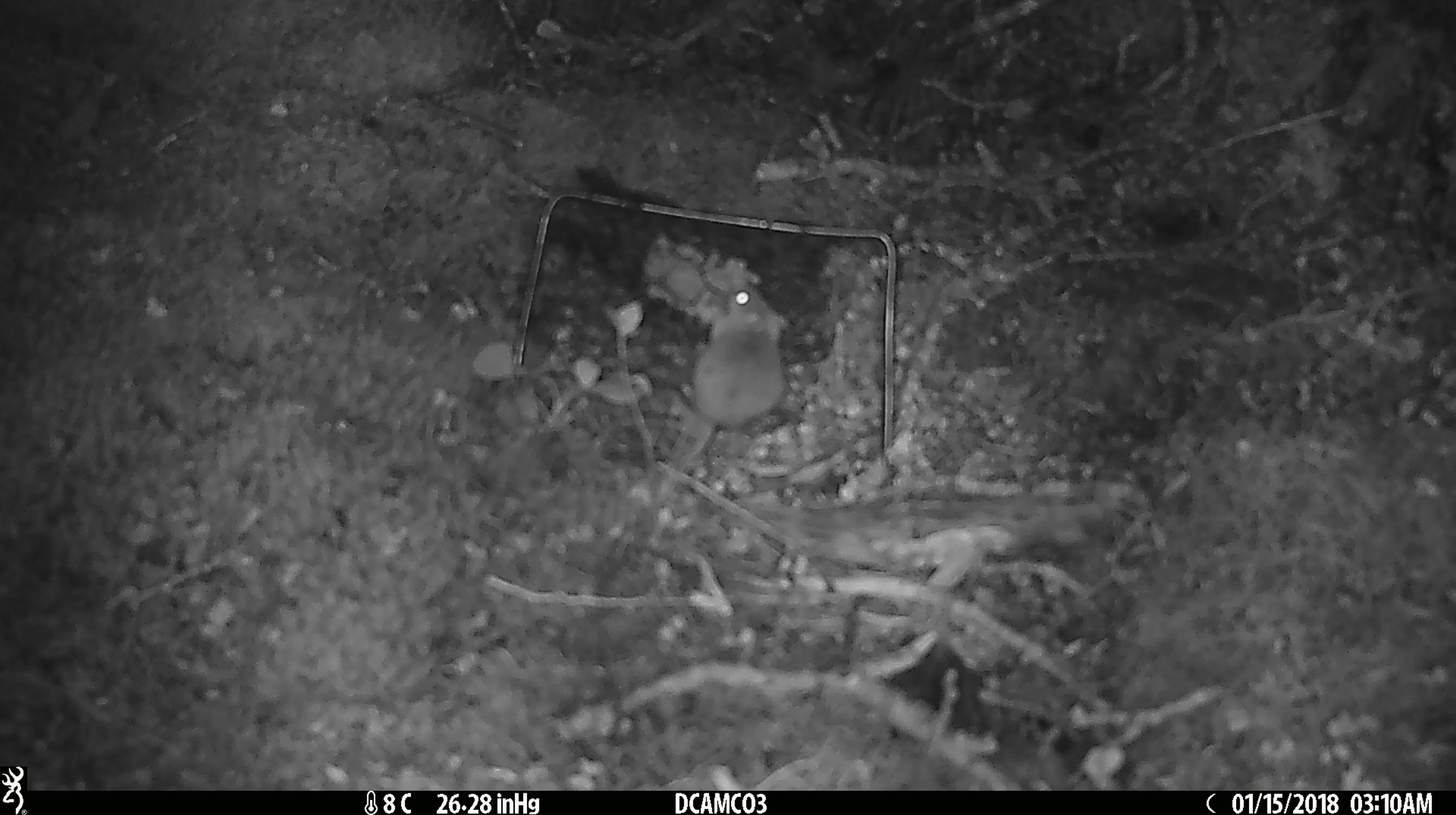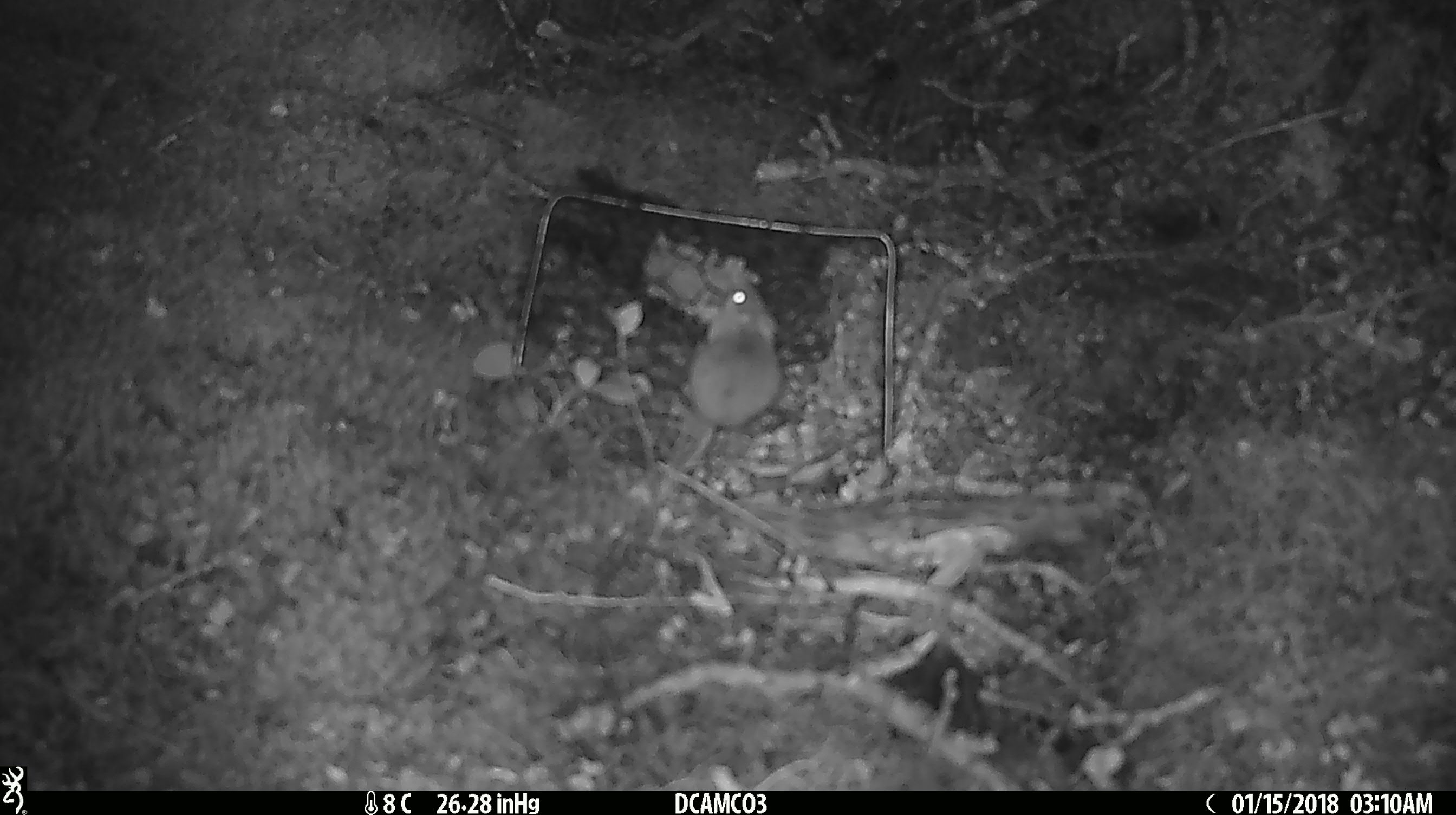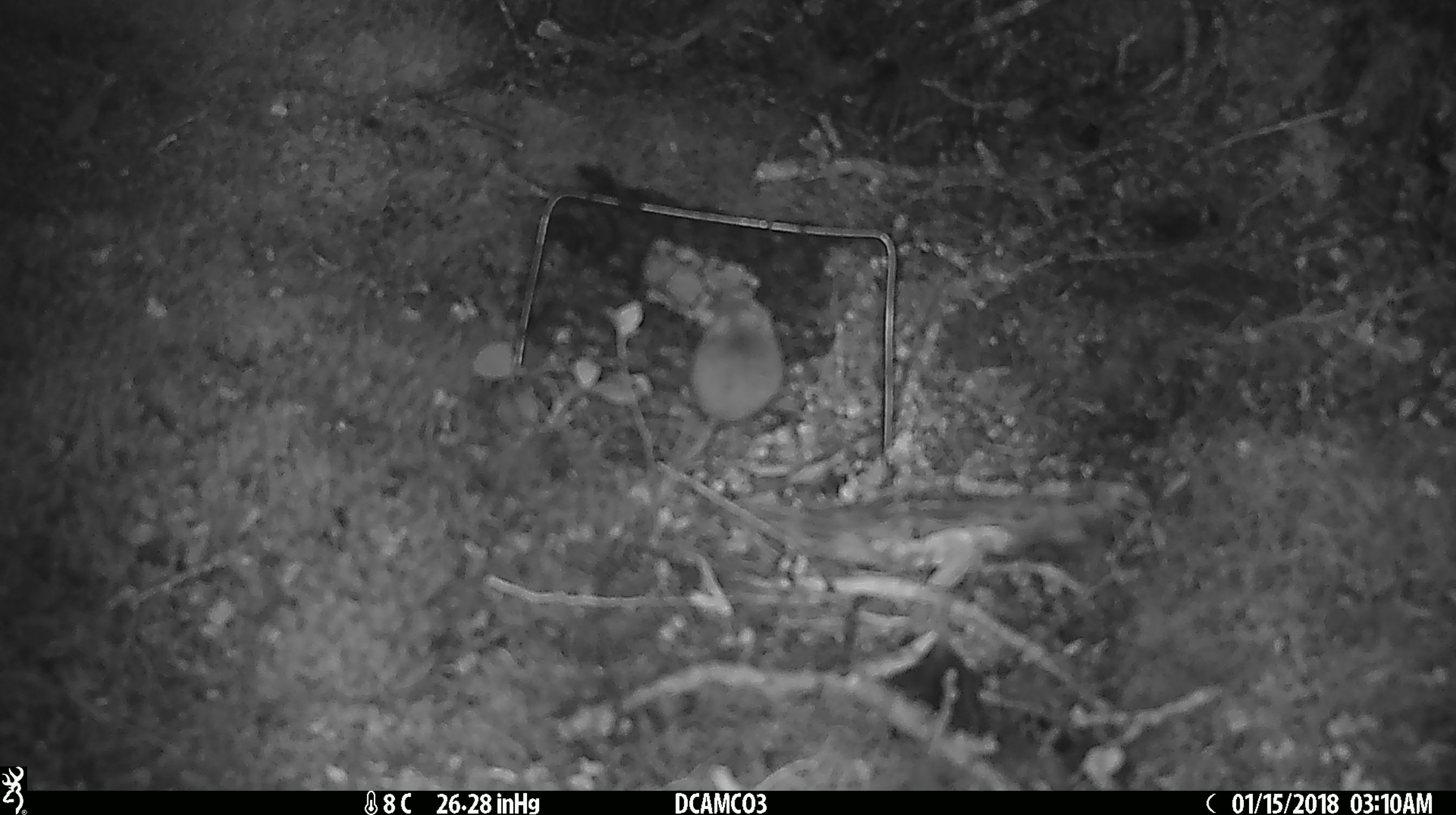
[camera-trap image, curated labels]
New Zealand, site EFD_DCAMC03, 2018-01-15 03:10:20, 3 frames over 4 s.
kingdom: Animalia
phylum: Chordata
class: Mammalia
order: Rodentia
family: Muridae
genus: Mus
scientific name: Mus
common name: mouse